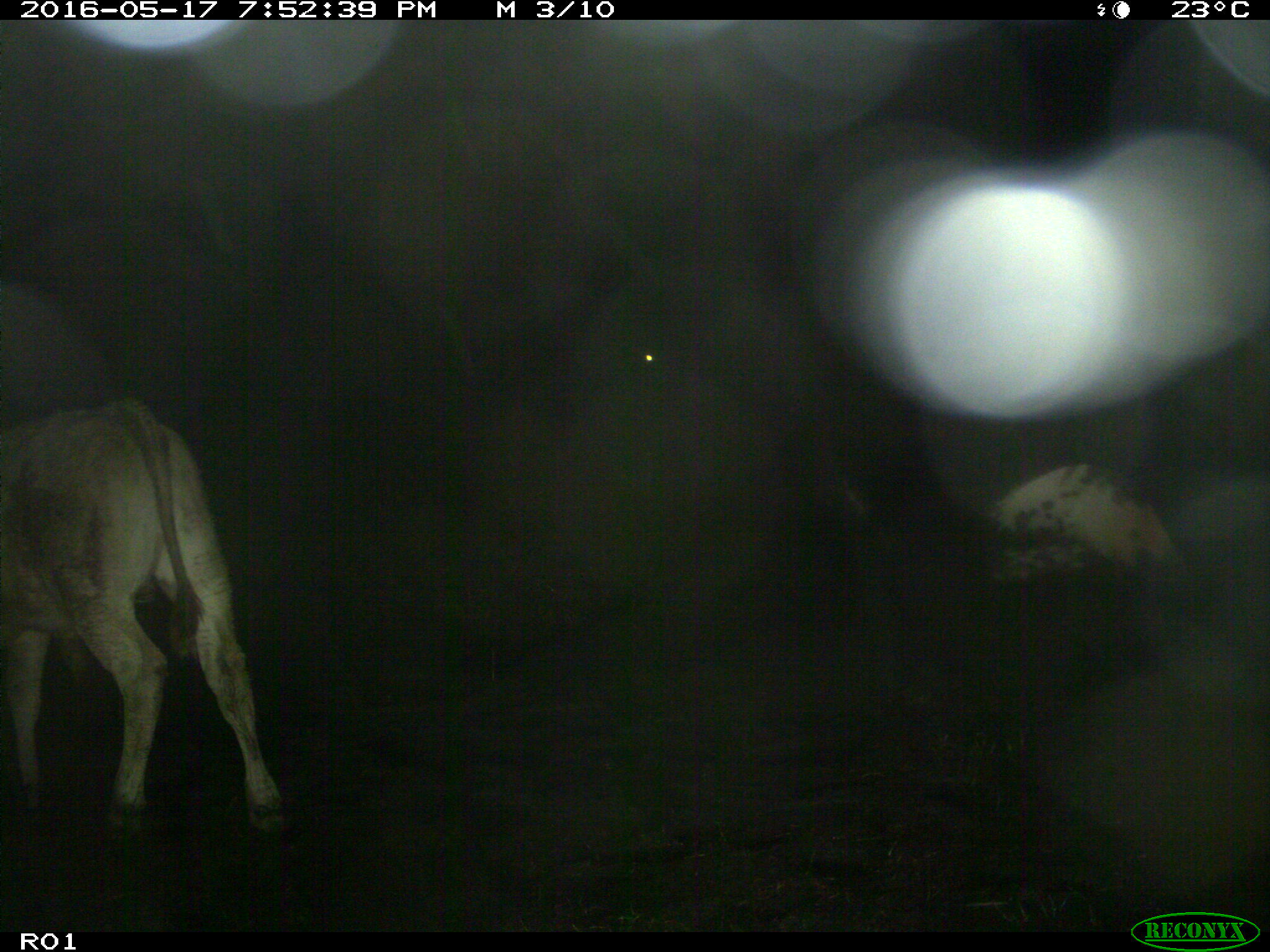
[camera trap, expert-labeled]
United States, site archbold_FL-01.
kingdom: Animalia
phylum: Chordata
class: Mammalia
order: Artiodactyla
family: Bovidae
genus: Bos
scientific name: Bos taurus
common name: domestic cow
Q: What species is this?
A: Bos taurus (domestic cow).